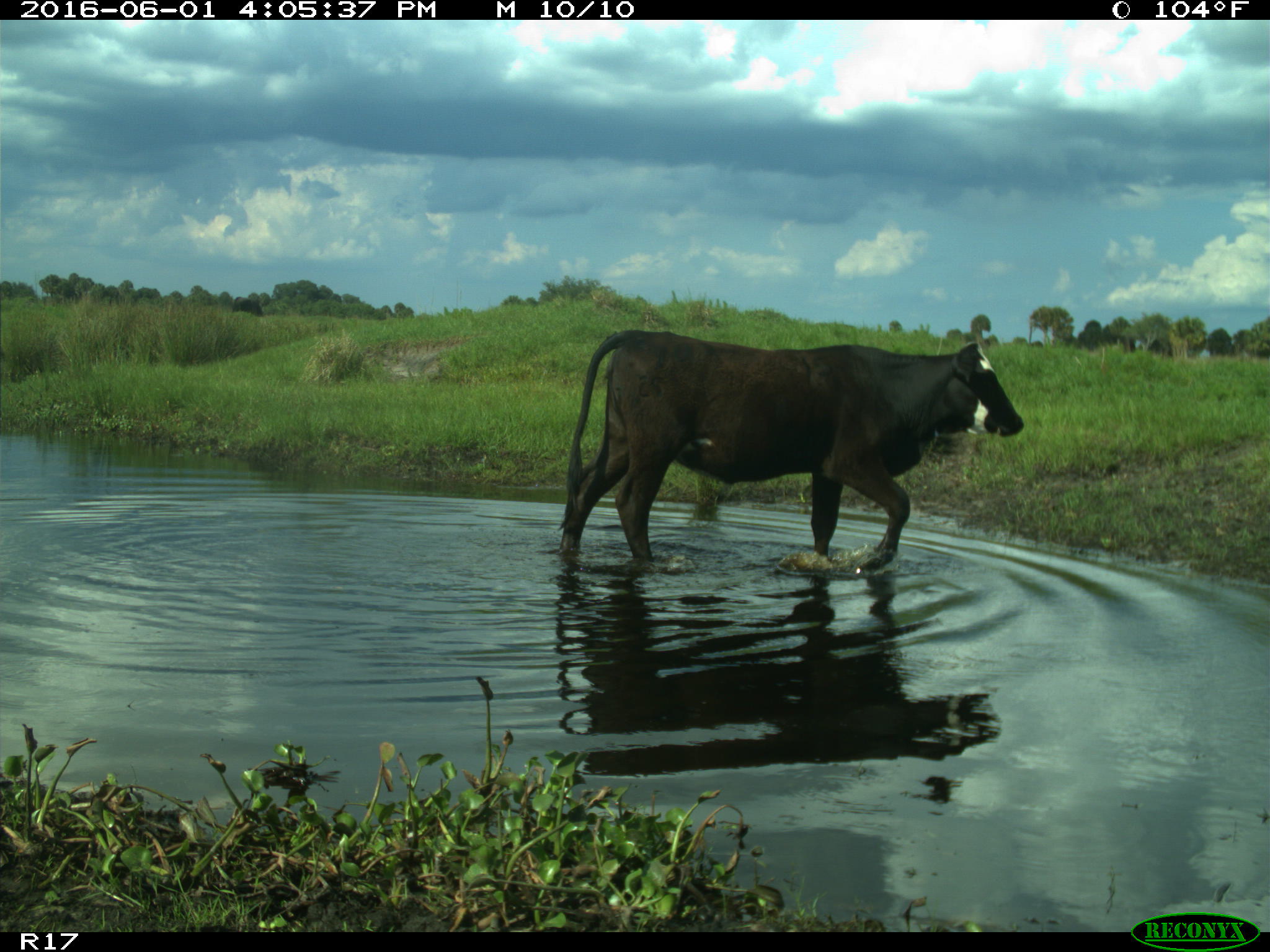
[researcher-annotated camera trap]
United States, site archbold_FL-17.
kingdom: Animalia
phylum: Chordata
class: Mammalia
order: Artiodactyla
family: Bovidae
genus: Bos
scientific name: Bos taurus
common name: domestic cow